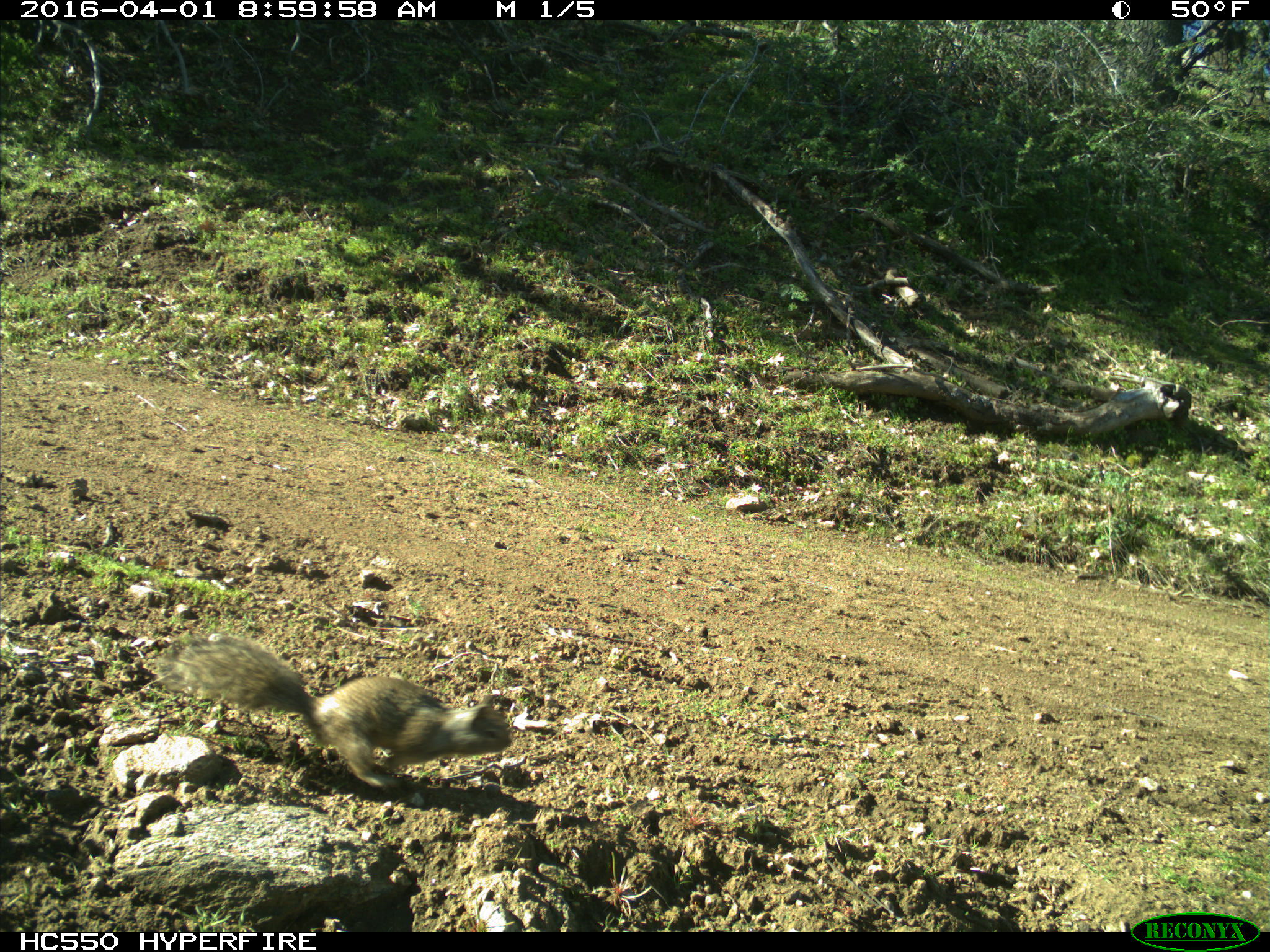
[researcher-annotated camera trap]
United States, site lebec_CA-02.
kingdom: Animalia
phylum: Chordata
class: Mammalia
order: Rodentia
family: Sciuridae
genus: Otospermophilus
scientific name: Otospermophilus beecheyi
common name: california ground squirrel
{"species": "Otospermophilus beecheyi (california ground squirrel)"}